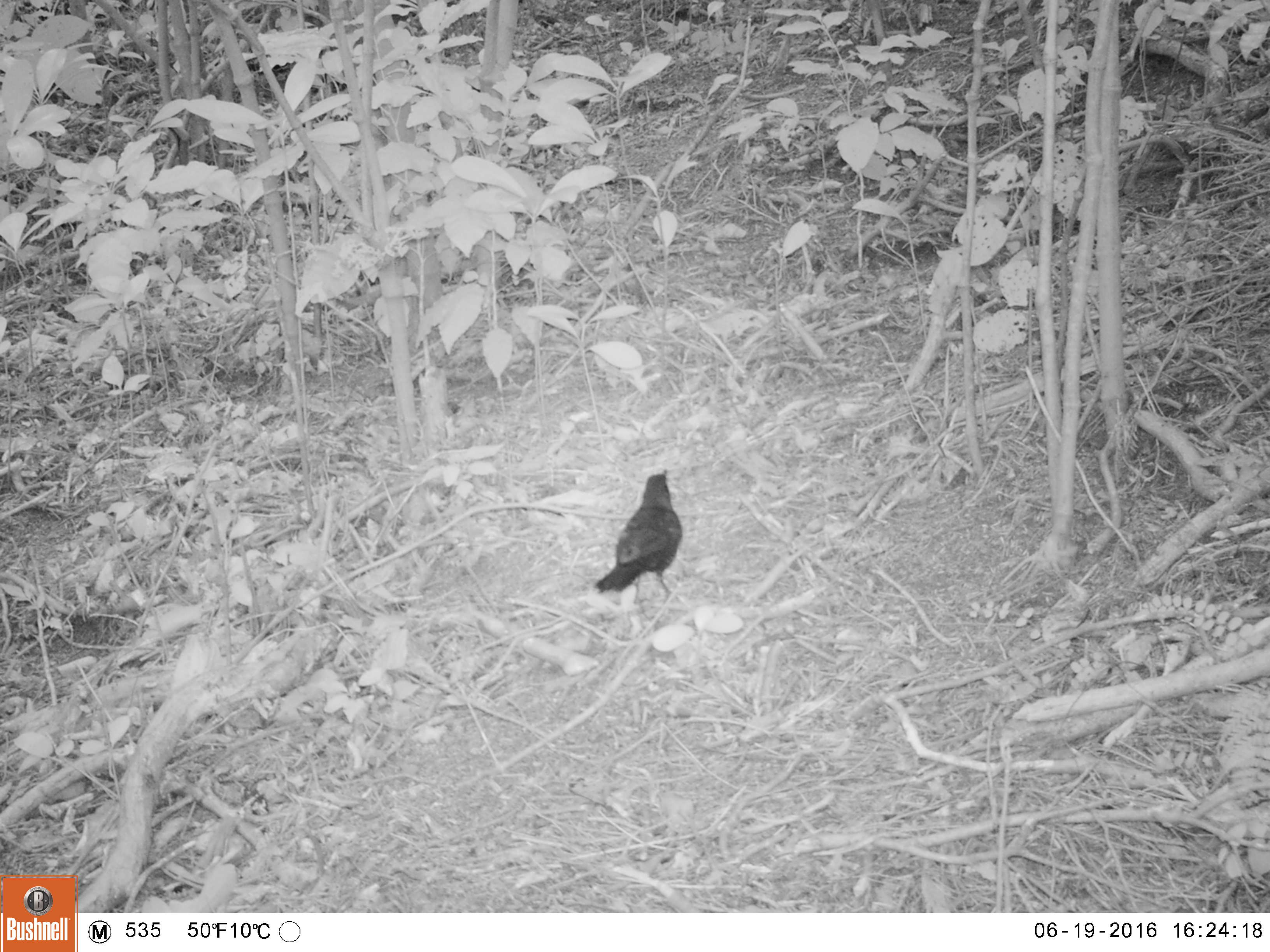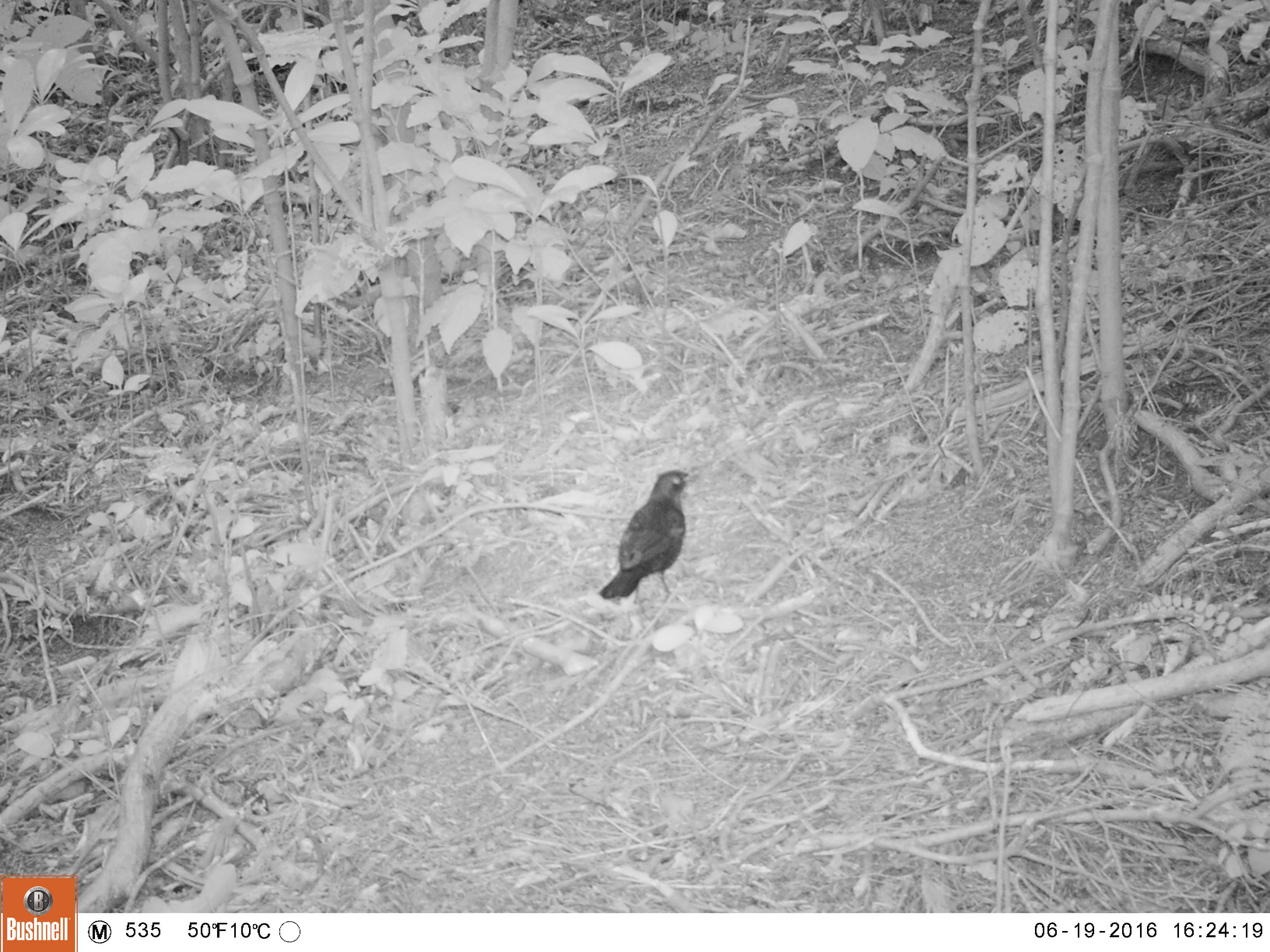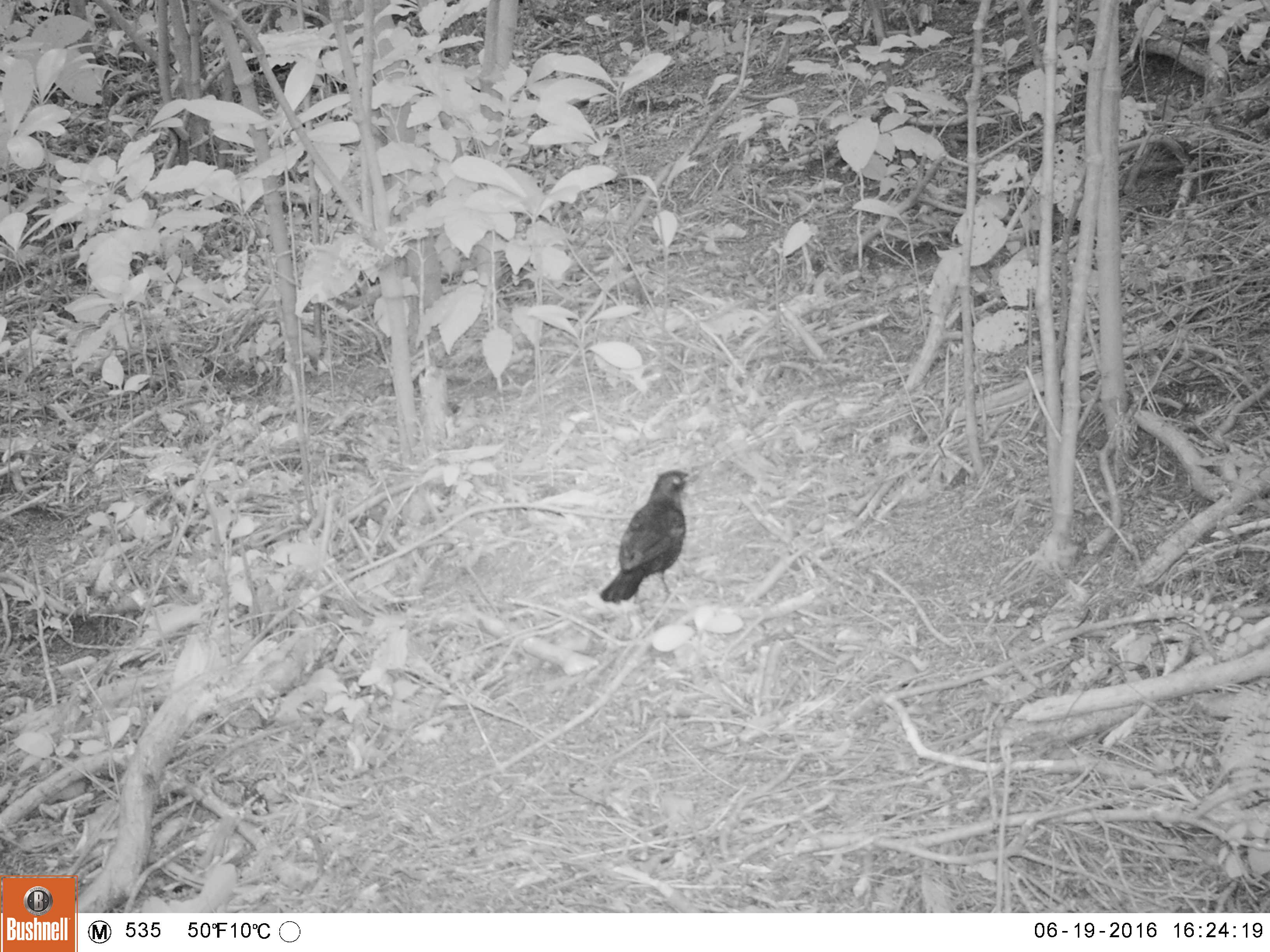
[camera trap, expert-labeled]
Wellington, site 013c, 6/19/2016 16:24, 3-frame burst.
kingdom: Animalia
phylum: Chordata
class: Aves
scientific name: Aves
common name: bird